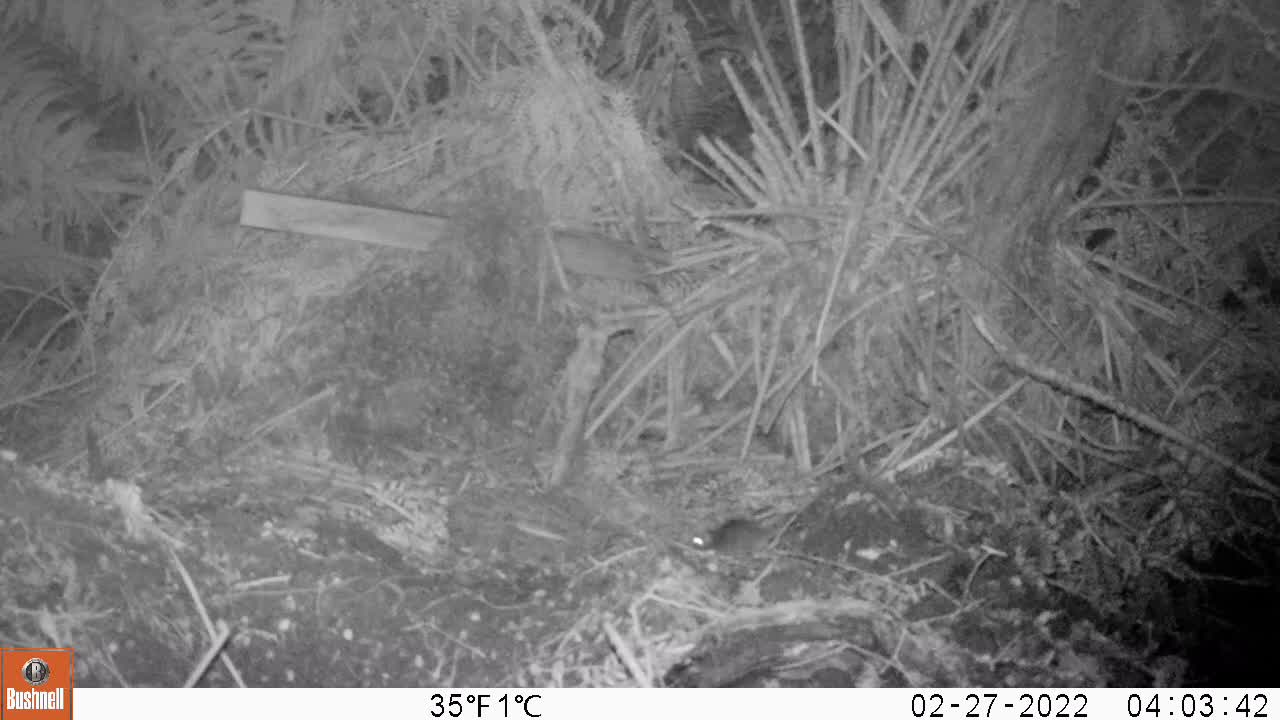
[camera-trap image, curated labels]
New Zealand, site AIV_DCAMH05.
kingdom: Animalia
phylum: Chordata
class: Mammalia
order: Rodentia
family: Muridae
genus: Mus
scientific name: Mus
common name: mouse